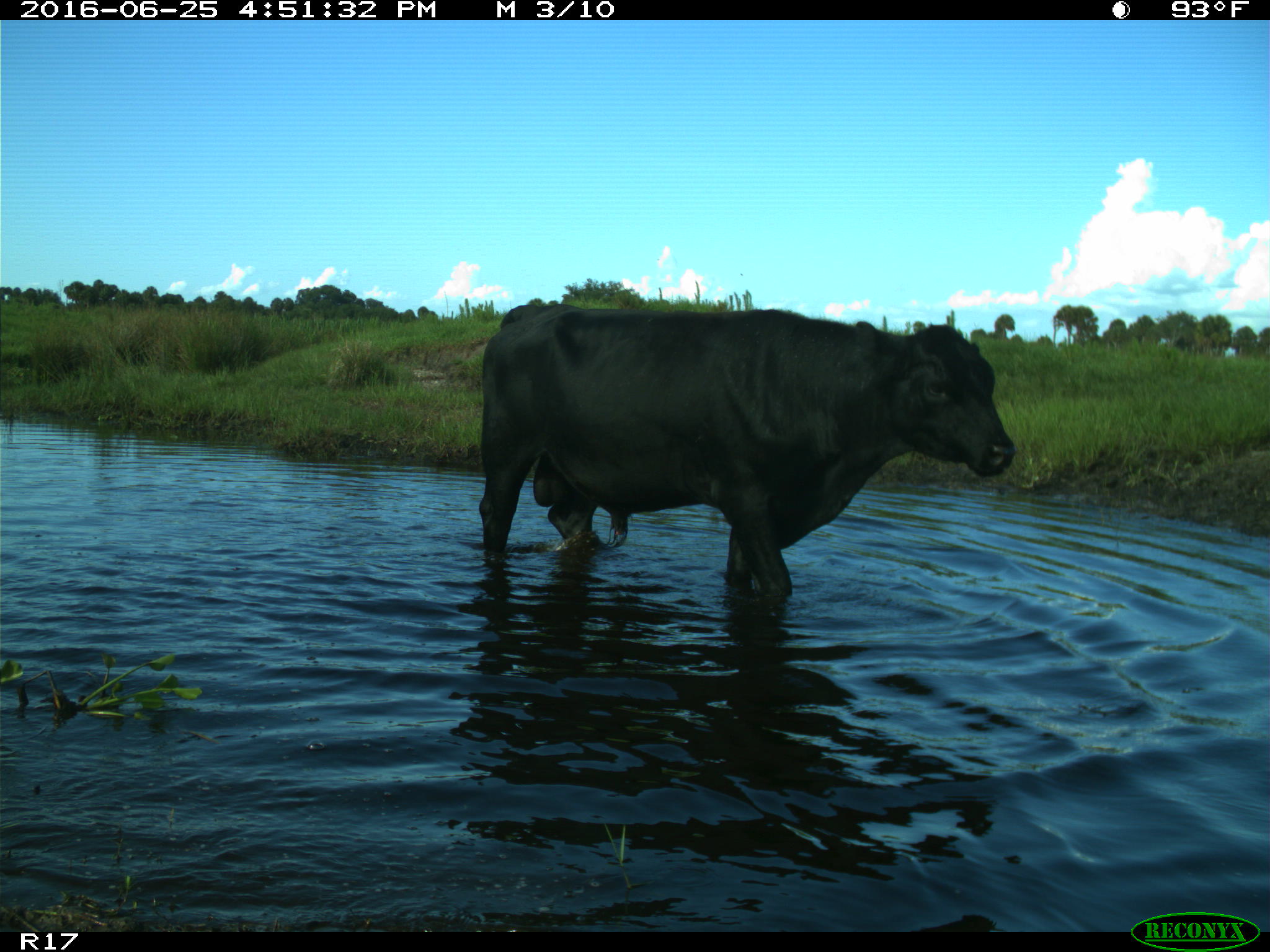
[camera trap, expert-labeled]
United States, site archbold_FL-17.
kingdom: Animalia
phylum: Chordata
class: Mammalia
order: Artiodactyla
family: Bovidae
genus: Bos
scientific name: Bos taurus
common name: domestic cow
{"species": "Bos taurus (domestic cow)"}